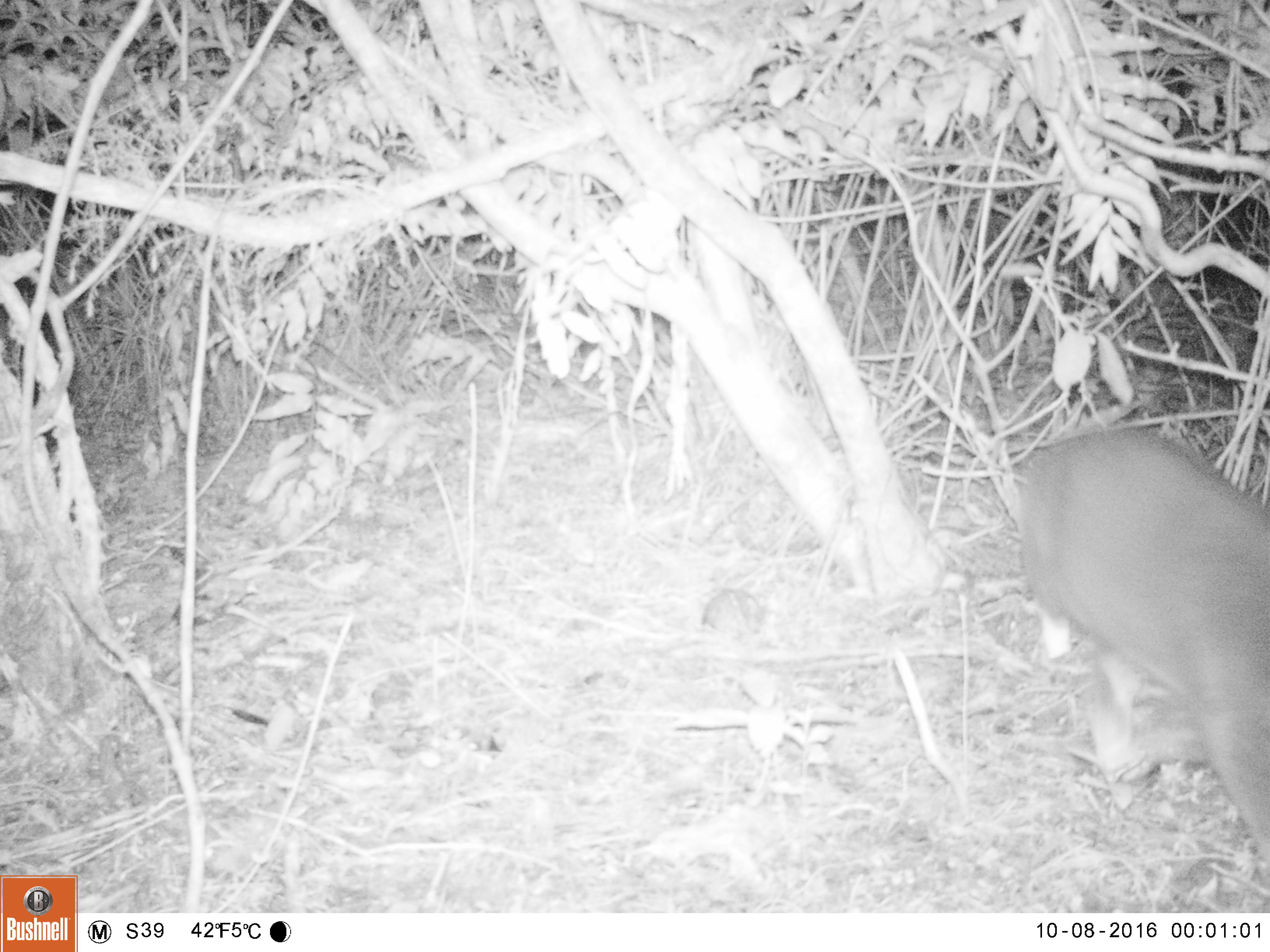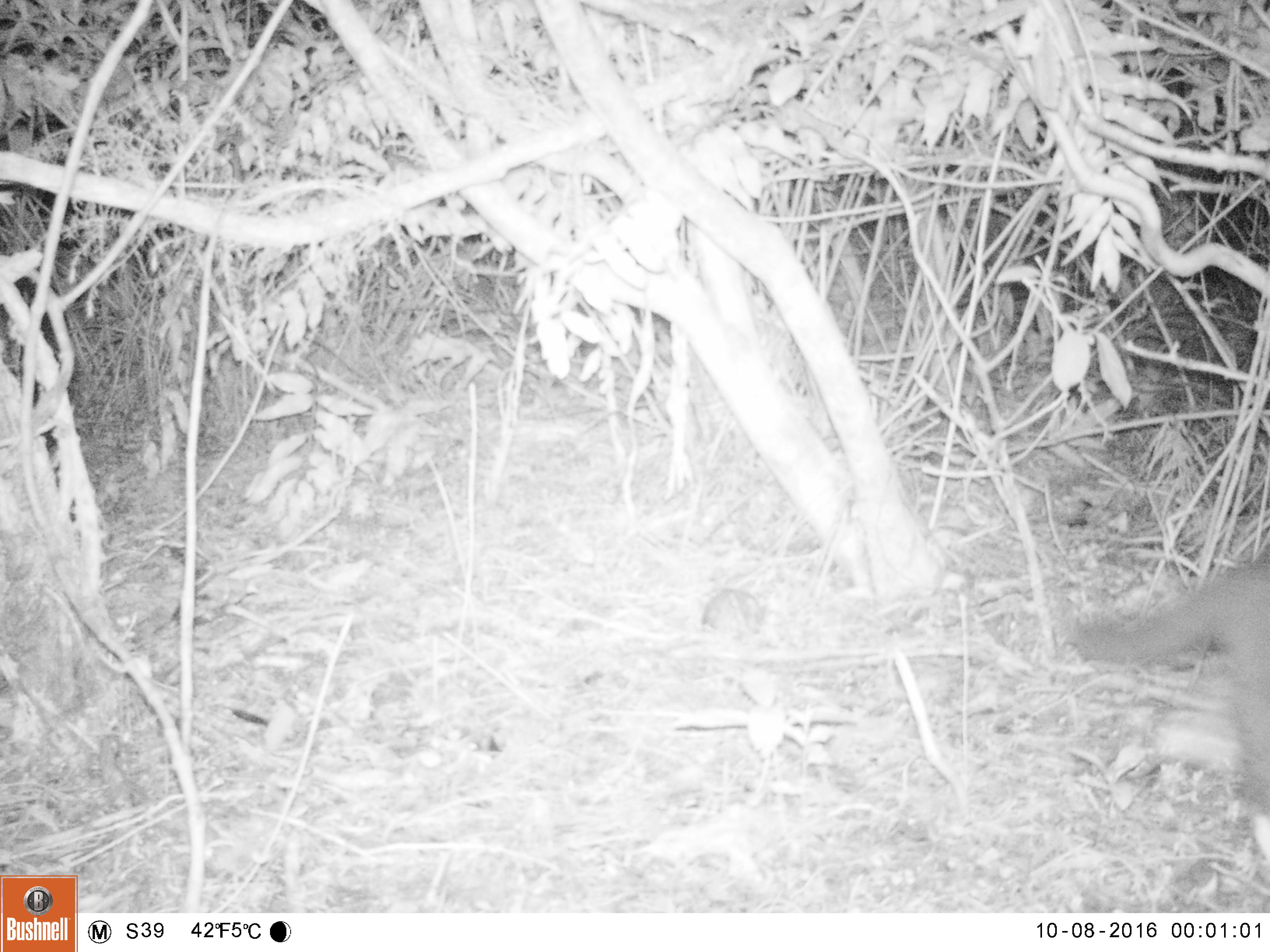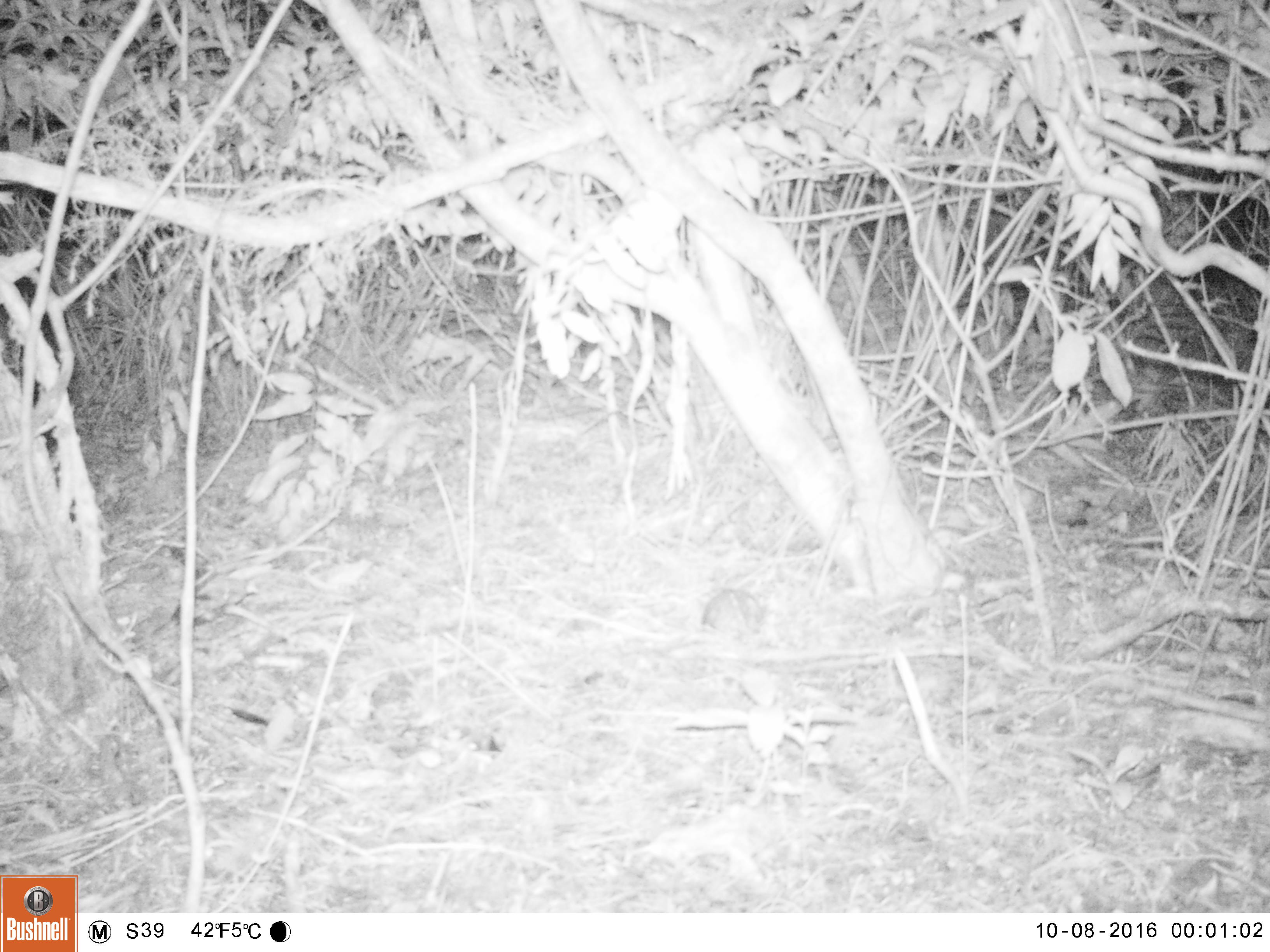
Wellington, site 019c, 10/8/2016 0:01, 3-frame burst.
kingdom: Animalia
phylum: Chordata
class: Mammalia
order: Carnivora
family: Felidae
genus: Felis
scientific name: Felis catus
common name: cat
Cat (Felis catus).